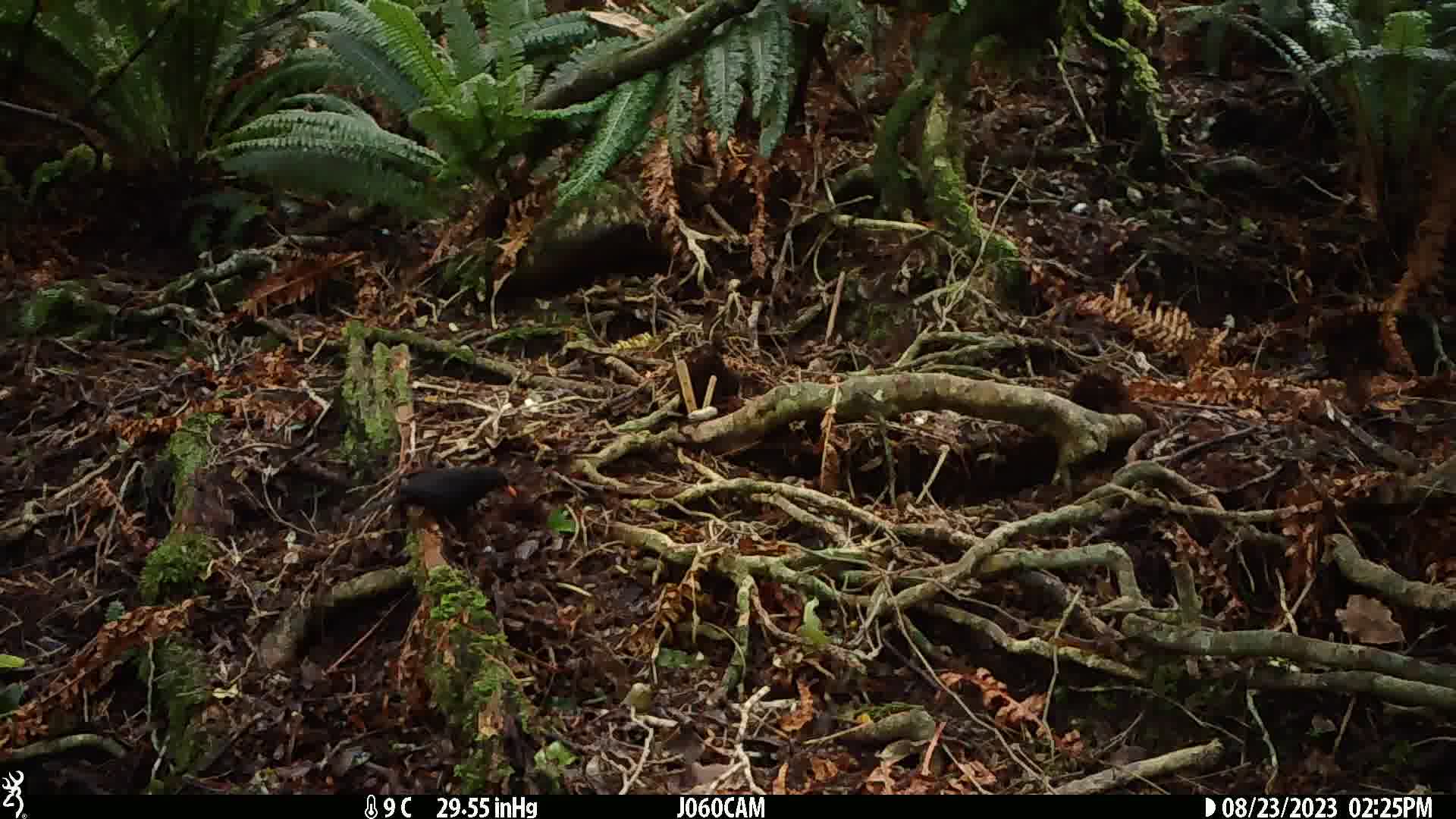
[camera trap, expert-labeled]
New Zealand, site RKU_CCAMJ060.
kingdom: Animalia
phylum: Chordata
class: Aves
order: Passeriformes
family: Turdidae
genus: Turdus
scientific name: Turdus merula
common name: eurasian blackbird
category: blackbird